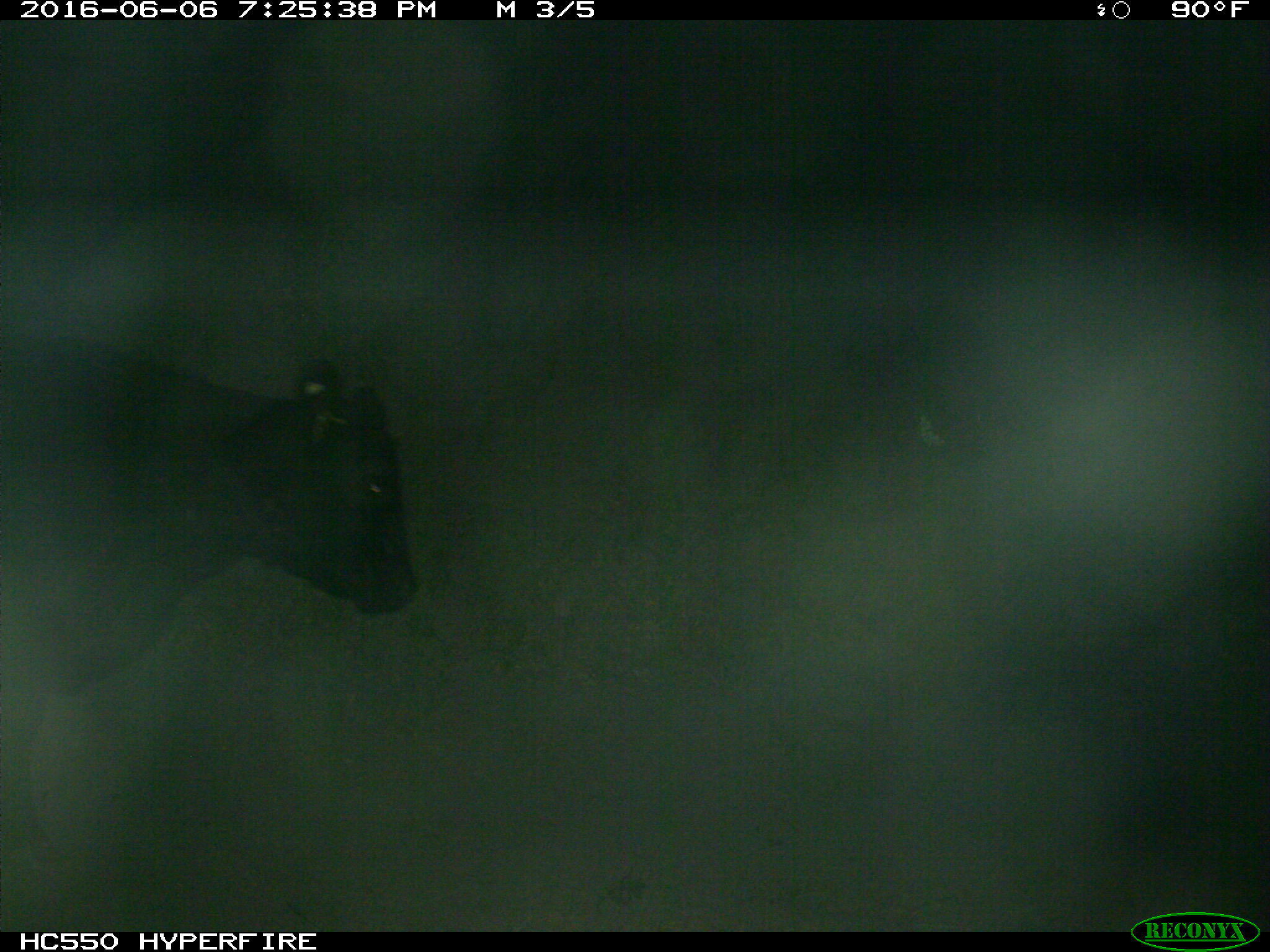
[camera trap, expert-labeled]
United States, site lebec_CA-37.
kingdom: Animalia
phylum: Chordata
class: Mammalia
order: Artiodactyla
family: Bovidae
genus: Bos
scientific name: Bos taurus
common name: domestic cow